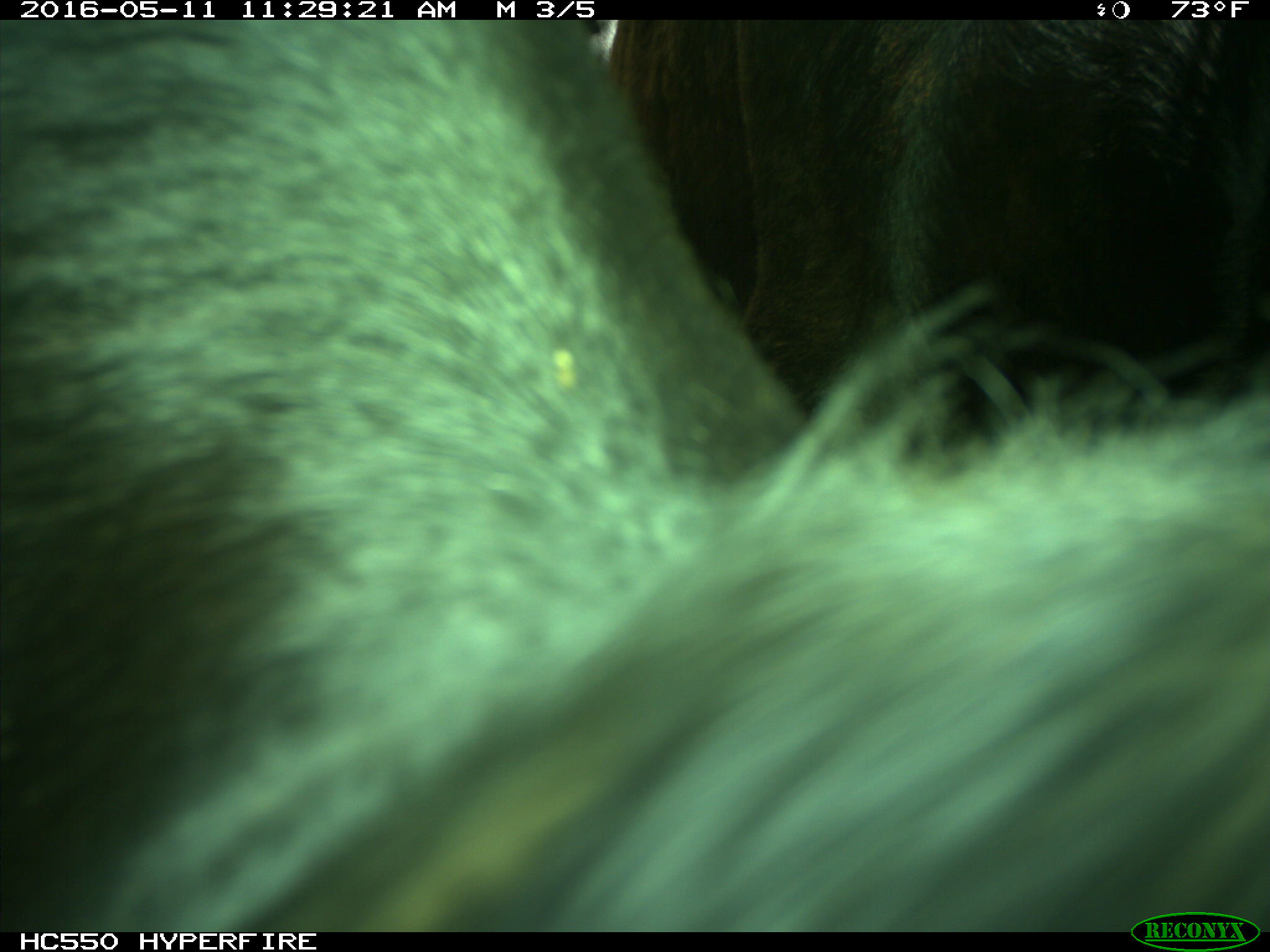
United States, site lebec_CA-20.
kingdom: Animalia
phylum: Chordata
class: Mammalia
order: Artiodactyla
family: Bovidae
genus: Bos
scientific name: Bos taurus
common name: domestic cow